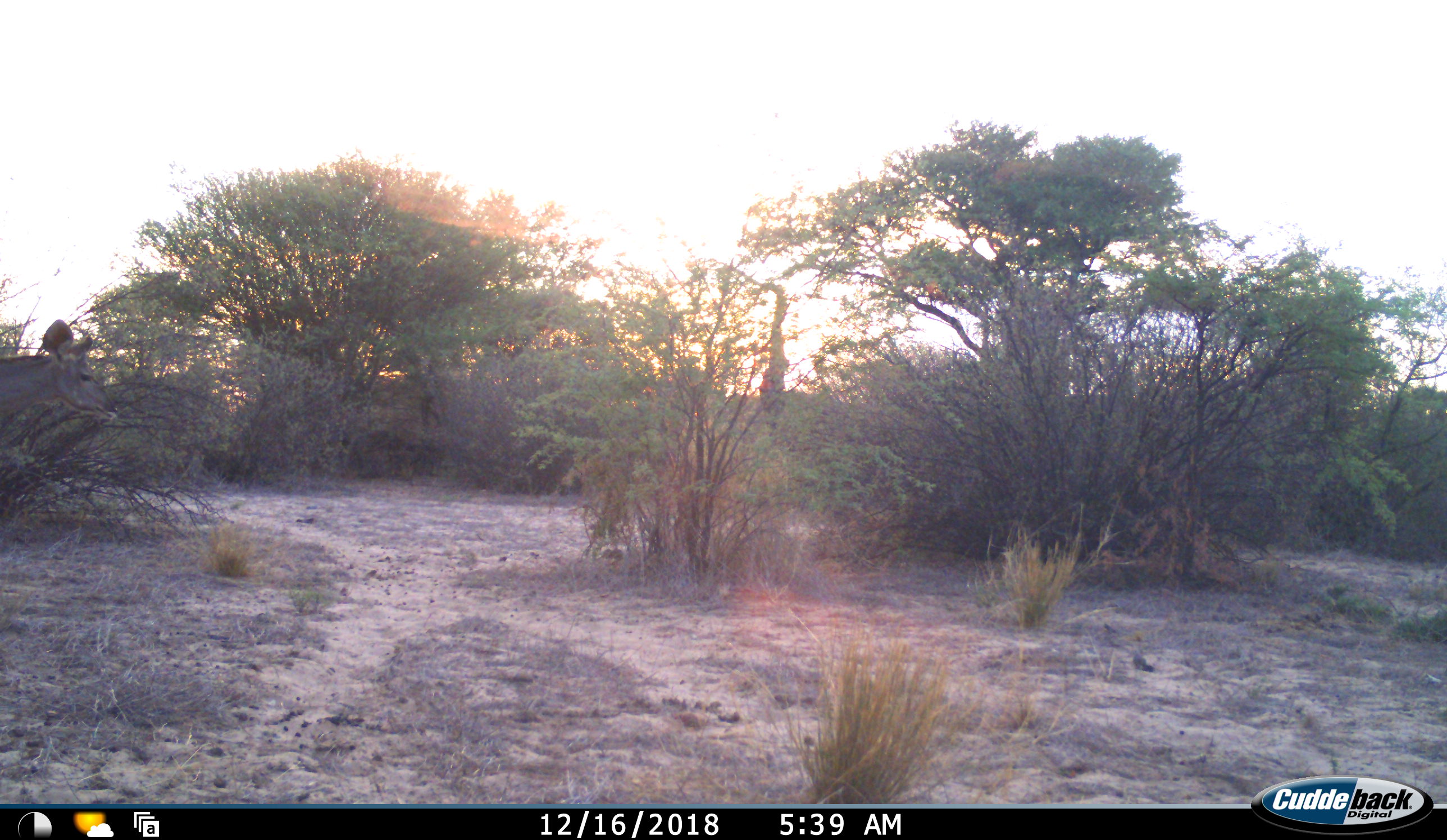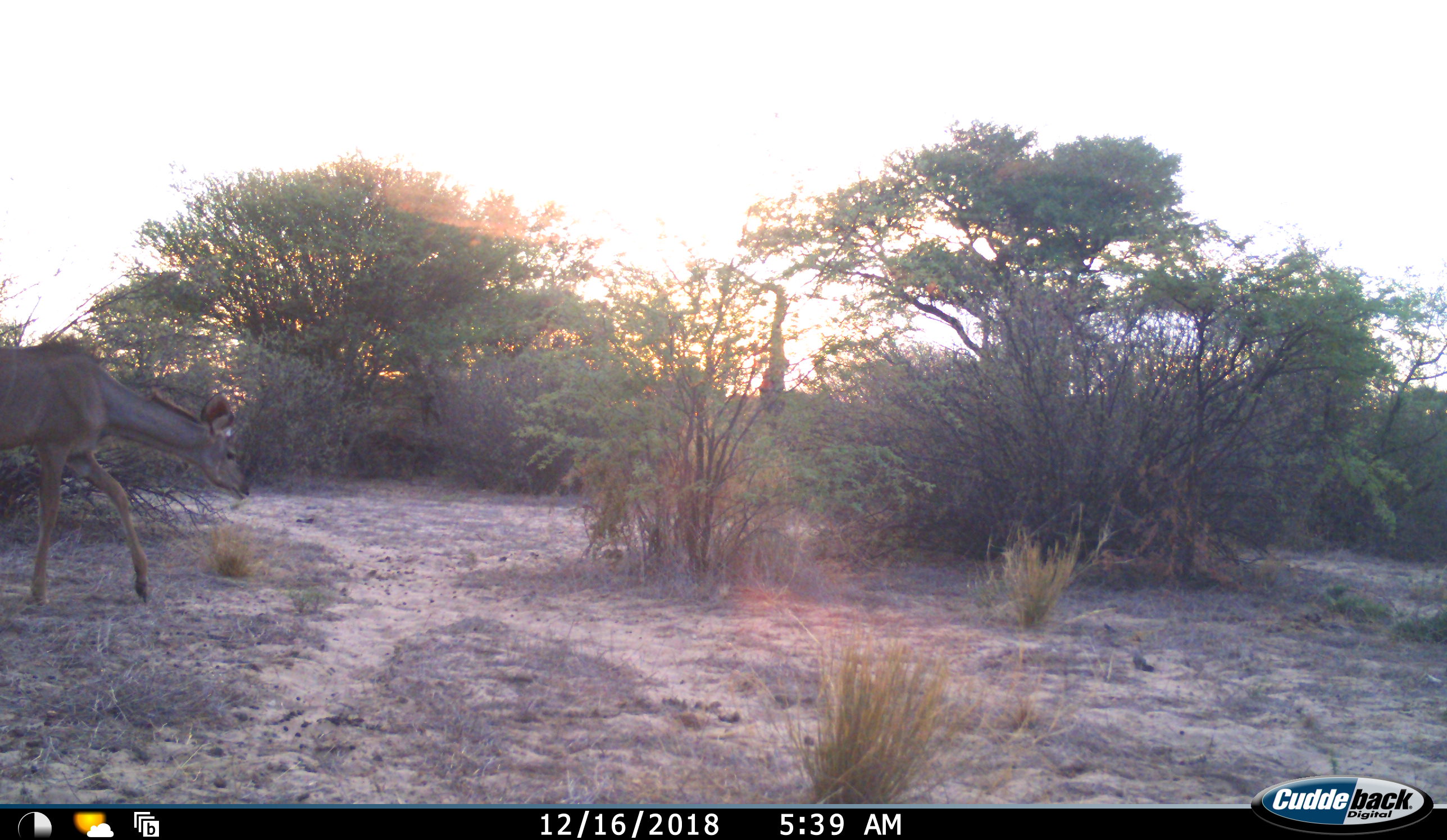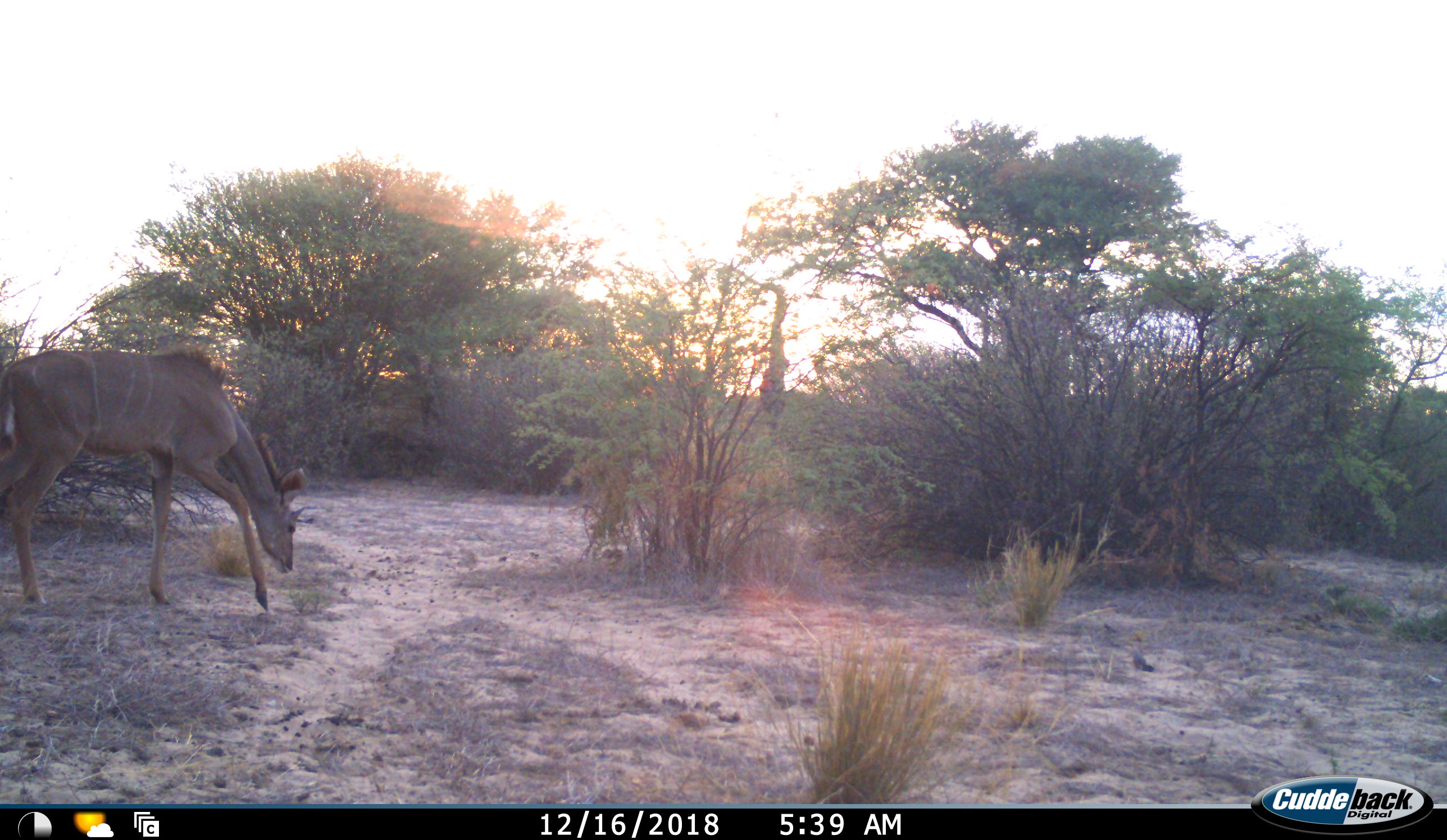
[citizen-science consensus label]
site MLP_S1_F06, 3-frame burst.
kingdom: Animalia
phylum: Chordata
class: Mammalia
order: Artiodactyla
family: Bovidae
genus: Tragelaphus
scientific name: Tragelaphus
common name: kudu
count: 1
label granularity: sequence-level